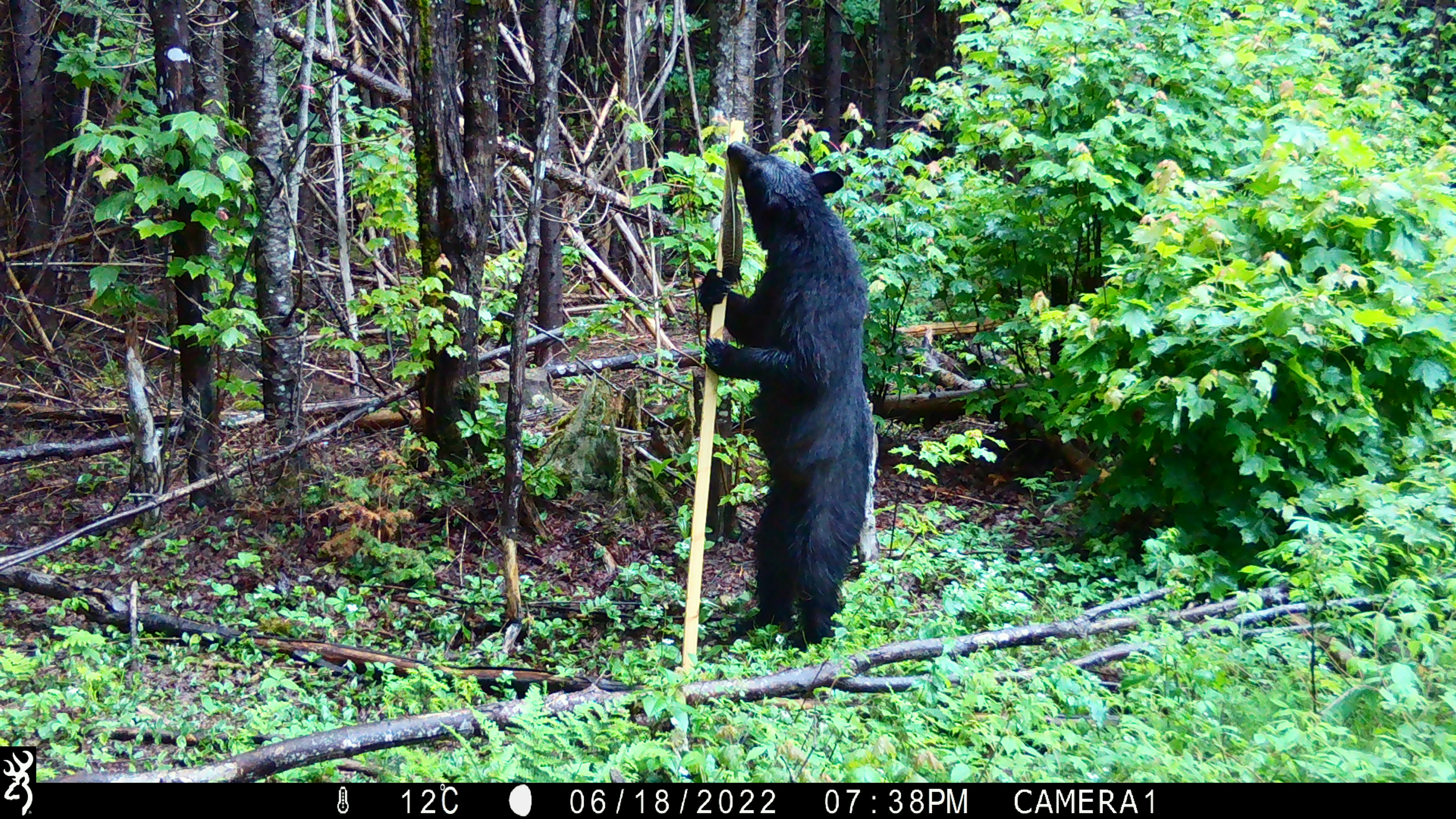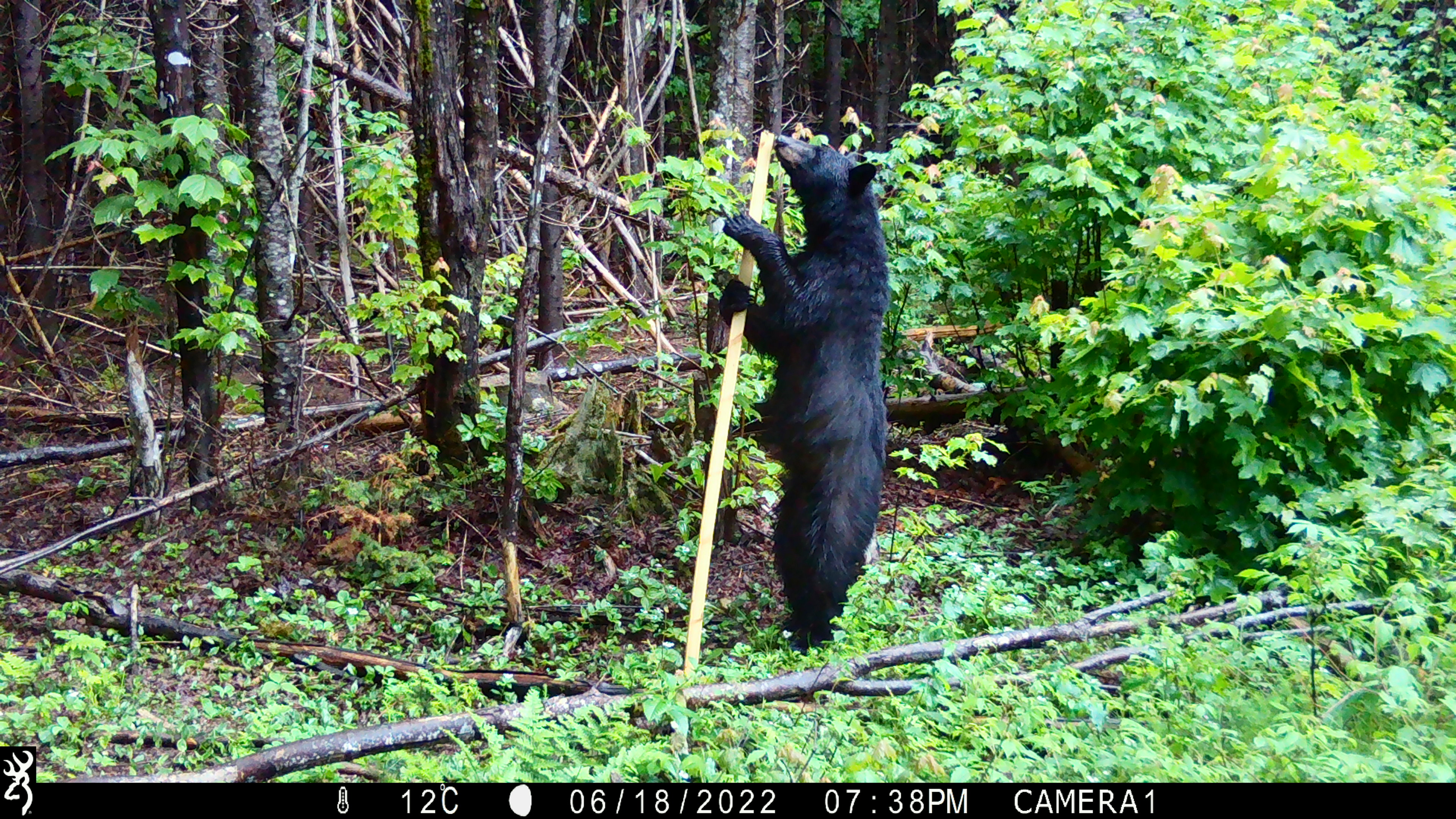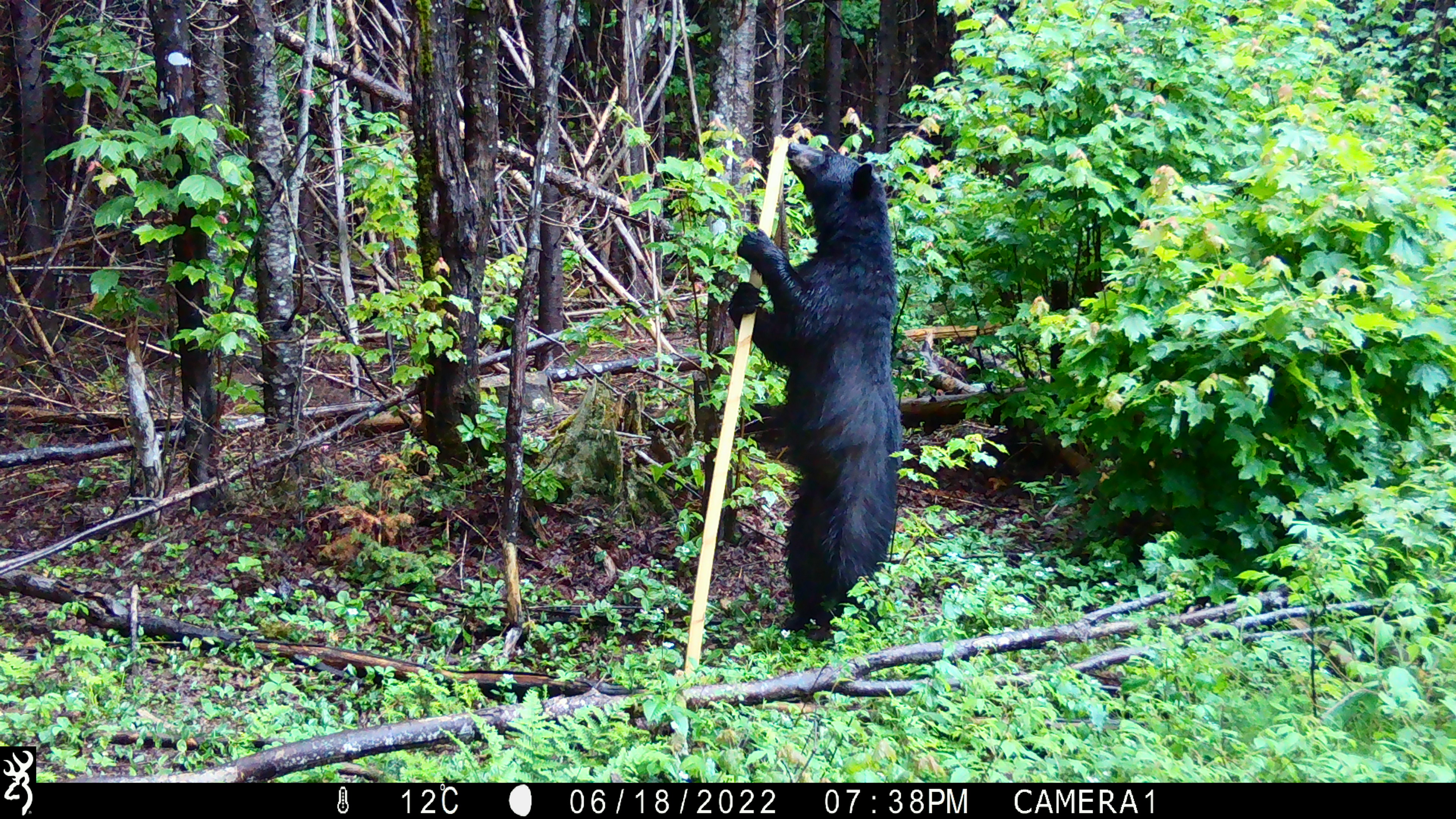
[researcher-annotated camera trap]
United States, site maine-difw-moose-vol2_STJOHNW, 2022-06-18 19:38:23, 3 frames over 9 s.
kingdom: Animalia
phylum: Chordata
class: Mammalia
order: Carnivora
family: Ursidae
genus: Ursus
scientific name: Ursus americanus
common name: black bear